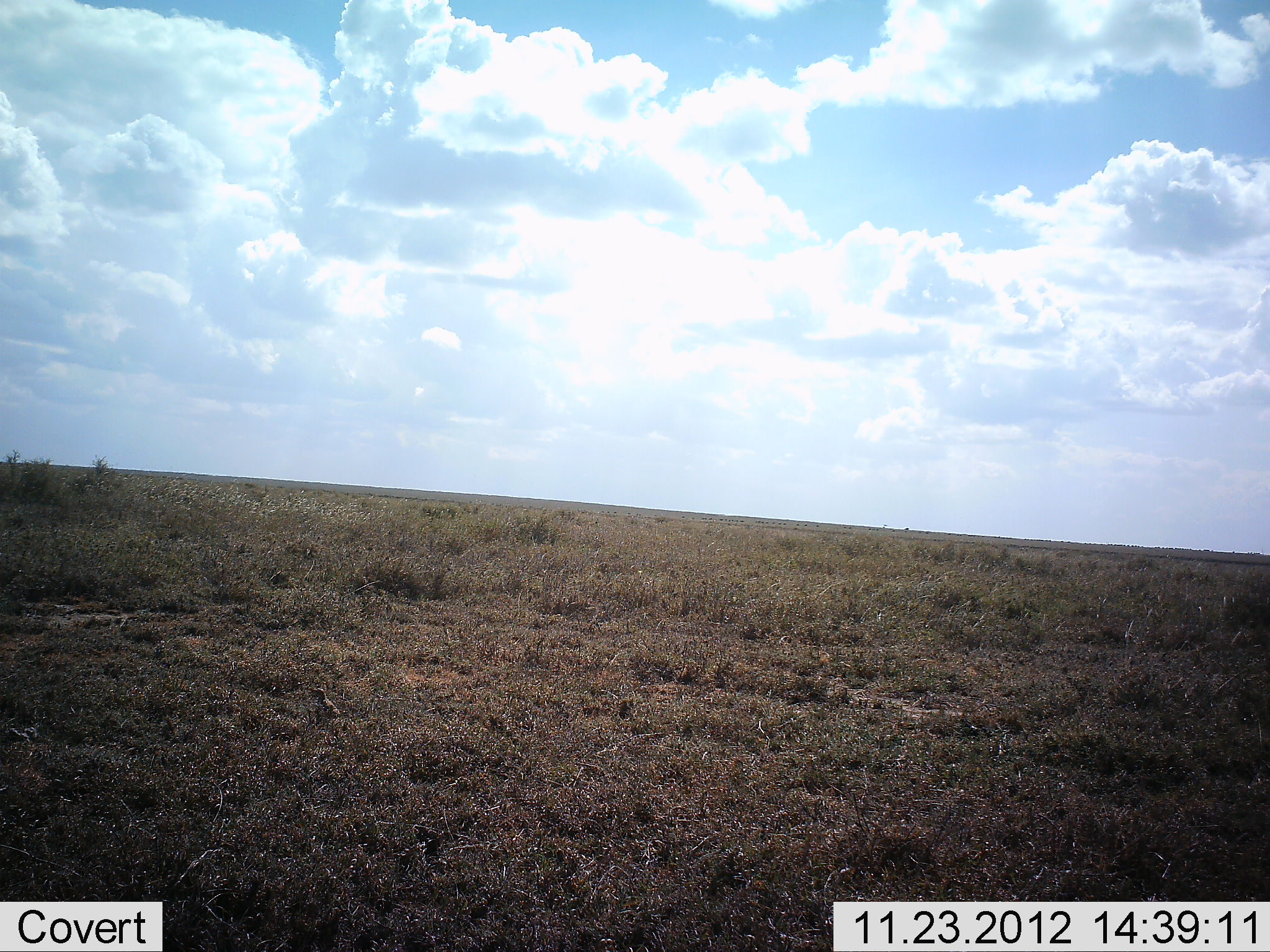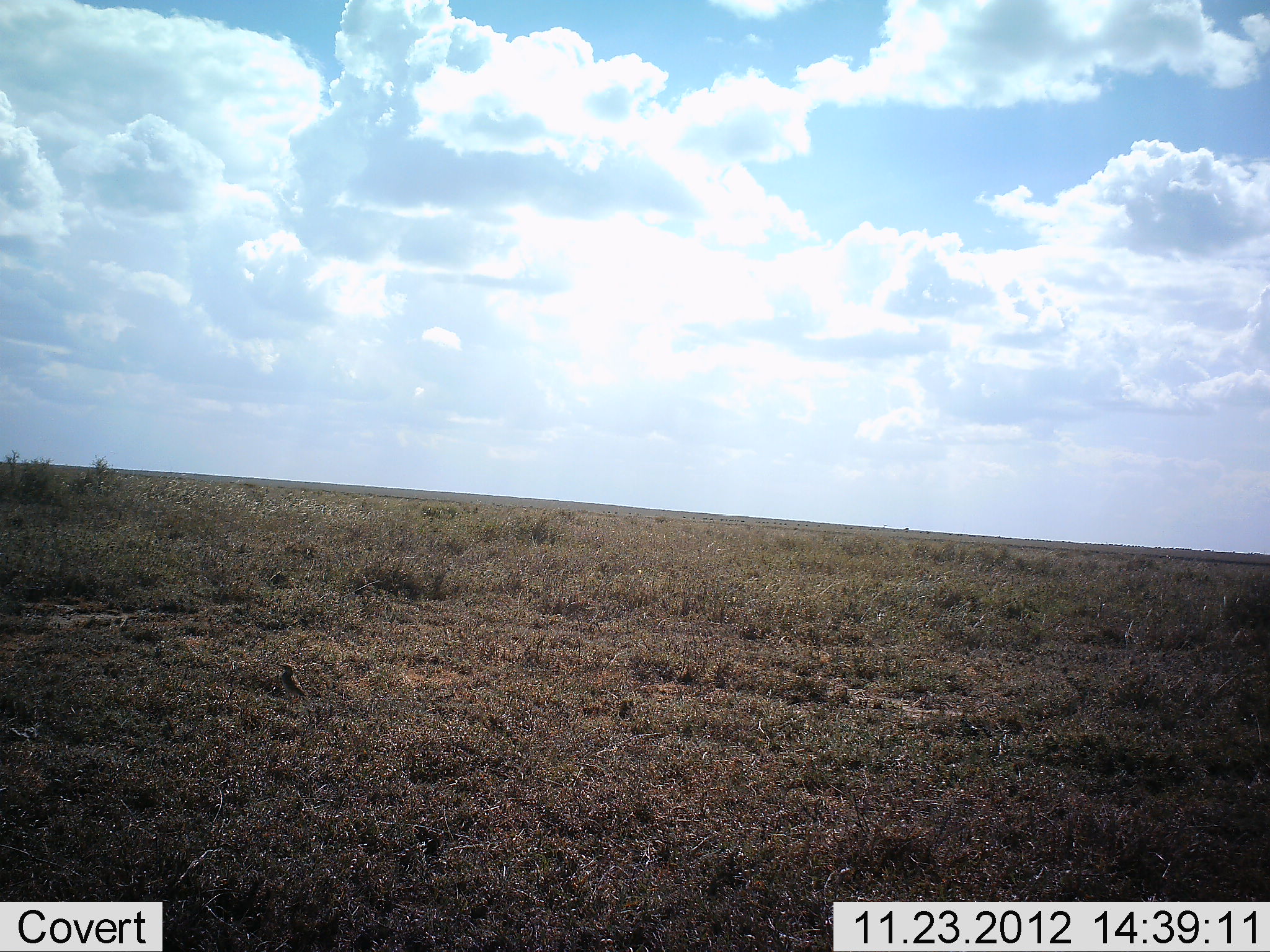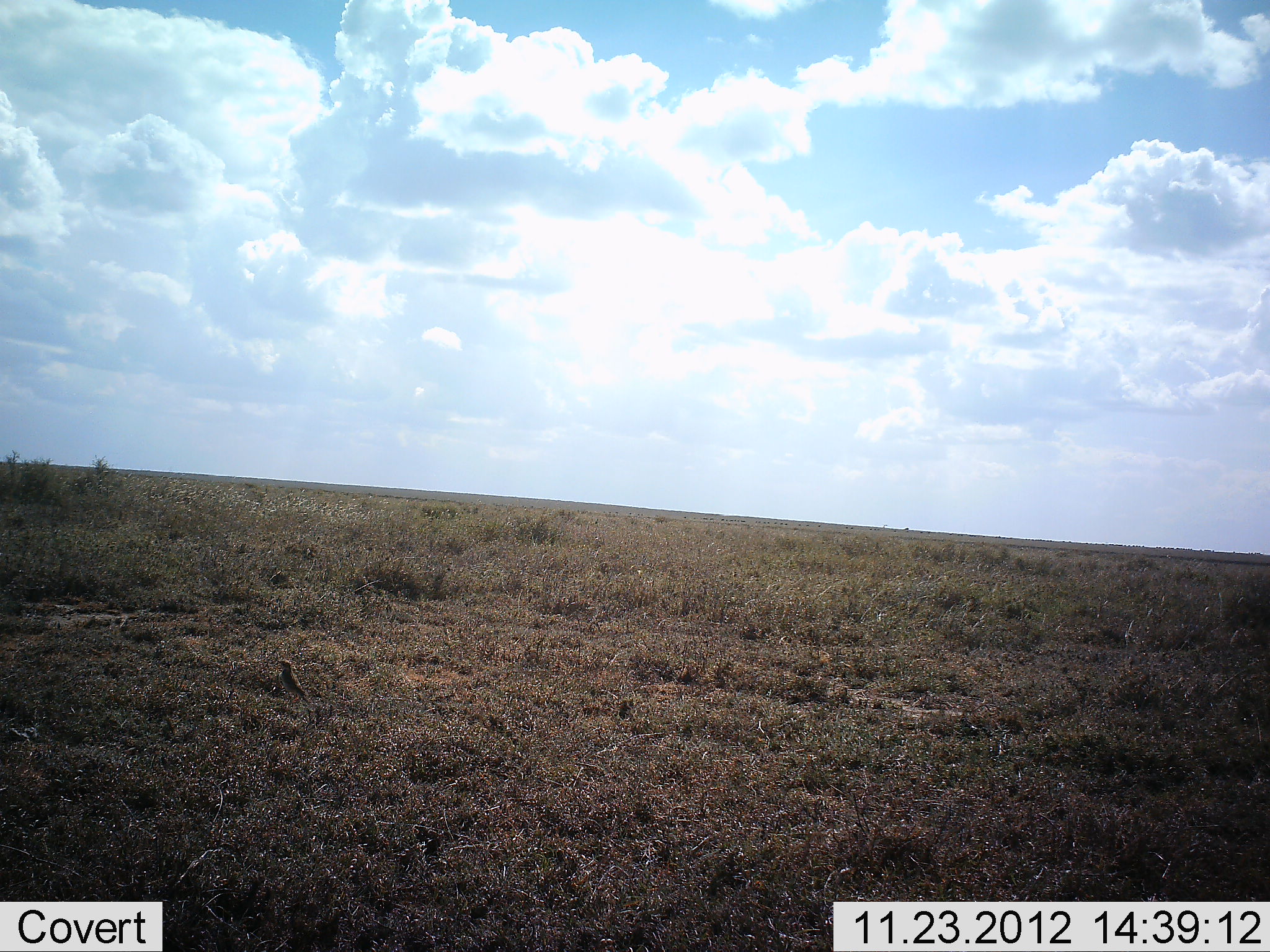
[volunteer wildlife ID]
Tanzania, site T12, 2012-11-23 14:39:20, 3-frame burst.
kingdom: Animalia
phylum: Chordata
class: Aves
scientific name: Aves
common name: bird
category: otherbird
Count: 1.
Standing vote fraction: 0%.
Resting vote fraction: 0%.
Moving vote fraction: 100%.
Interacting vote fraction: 0%.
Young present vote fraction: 0%.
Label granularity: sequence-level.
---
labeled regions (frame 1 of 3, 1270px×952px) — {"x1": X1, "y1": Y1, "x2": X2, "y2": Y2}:
animal: {"x1": 308, "y1": 686, "x2": 342, "y2": 726}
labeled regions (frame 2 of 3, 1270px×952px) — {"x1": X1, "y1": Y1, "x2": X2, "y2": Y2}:
animal: {"x1": 275, "y1": 662, "x2": 312, "y2": 707}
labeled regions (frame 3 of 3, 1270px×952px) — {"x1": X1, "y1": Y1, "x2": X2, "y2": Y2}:
animal: {"x1": 275, "y1": 657, "x2": 311, "y2": 708}